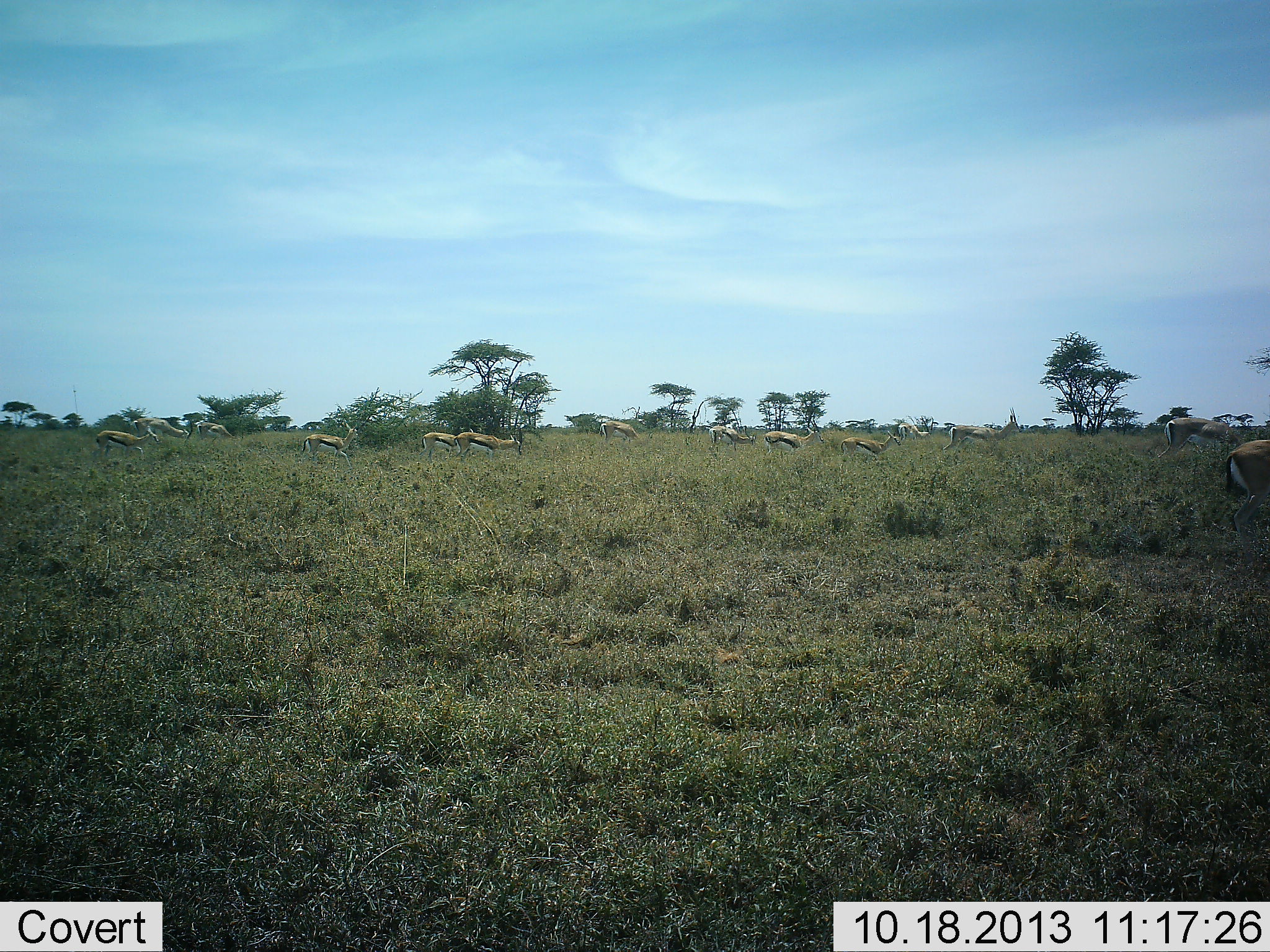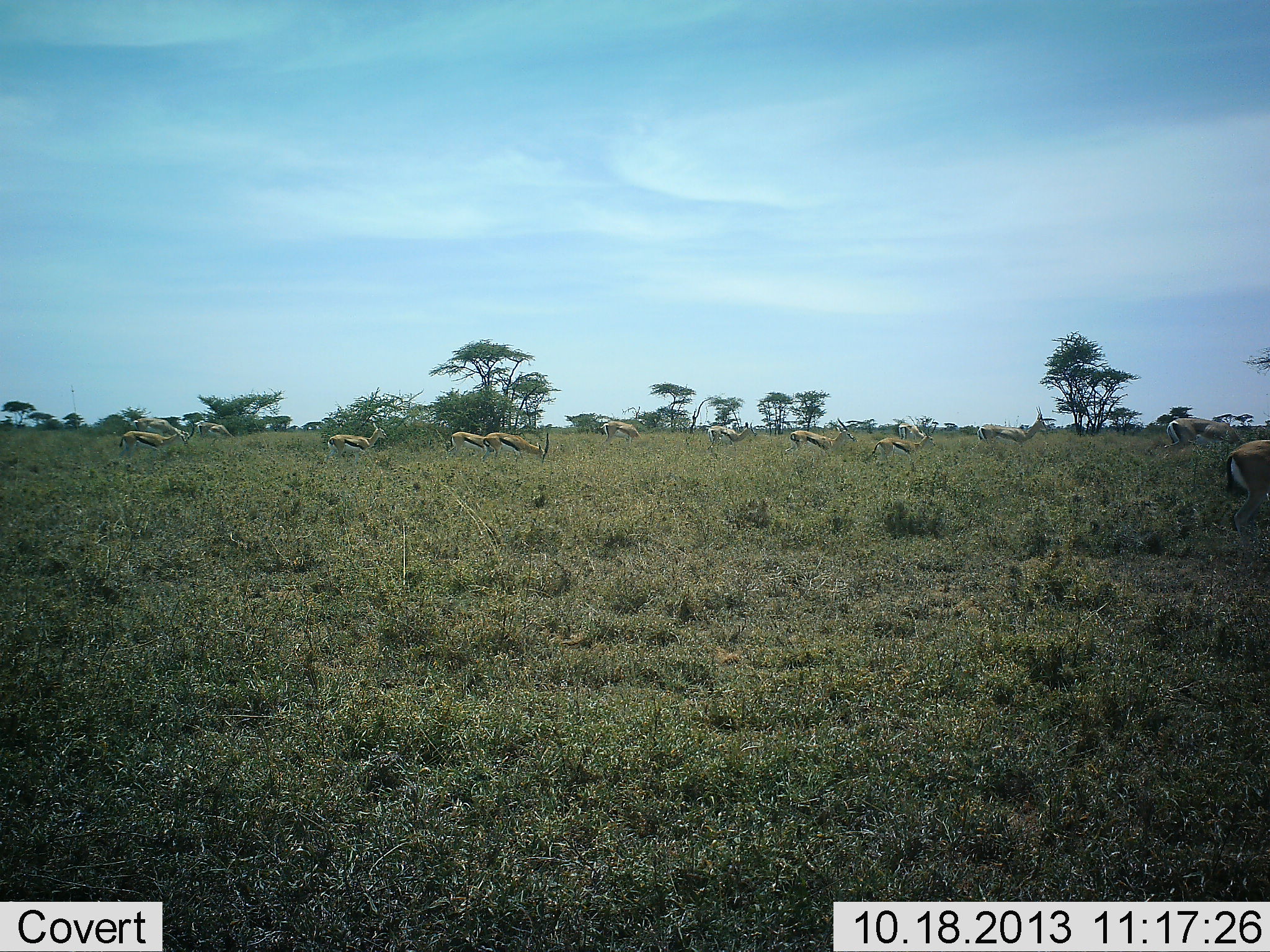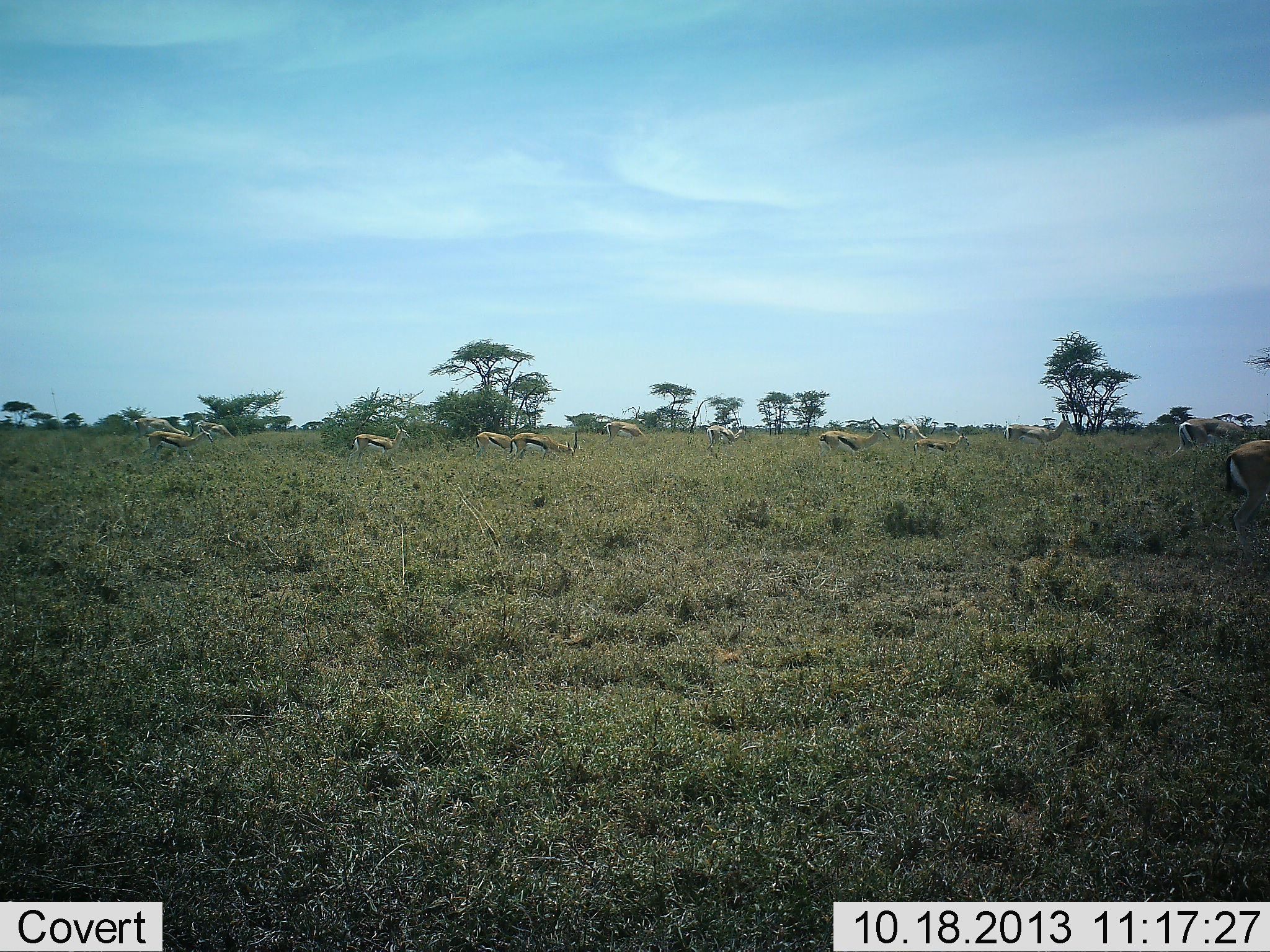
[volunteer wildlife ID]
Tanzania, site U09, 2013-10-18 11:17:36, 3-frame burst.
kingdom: Animalia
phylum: Chordata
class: Mammalia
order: Artiodactyla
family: Bovidae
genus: Eudorcas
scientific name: Eudorcas thomsonii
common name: thomson's gazelle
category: gazellethomsons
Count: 11-50.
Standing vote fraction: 28%.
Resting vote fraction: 11%.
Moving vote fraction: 78%.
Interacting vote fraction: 0%.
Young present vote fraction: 0%.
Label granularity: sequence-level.